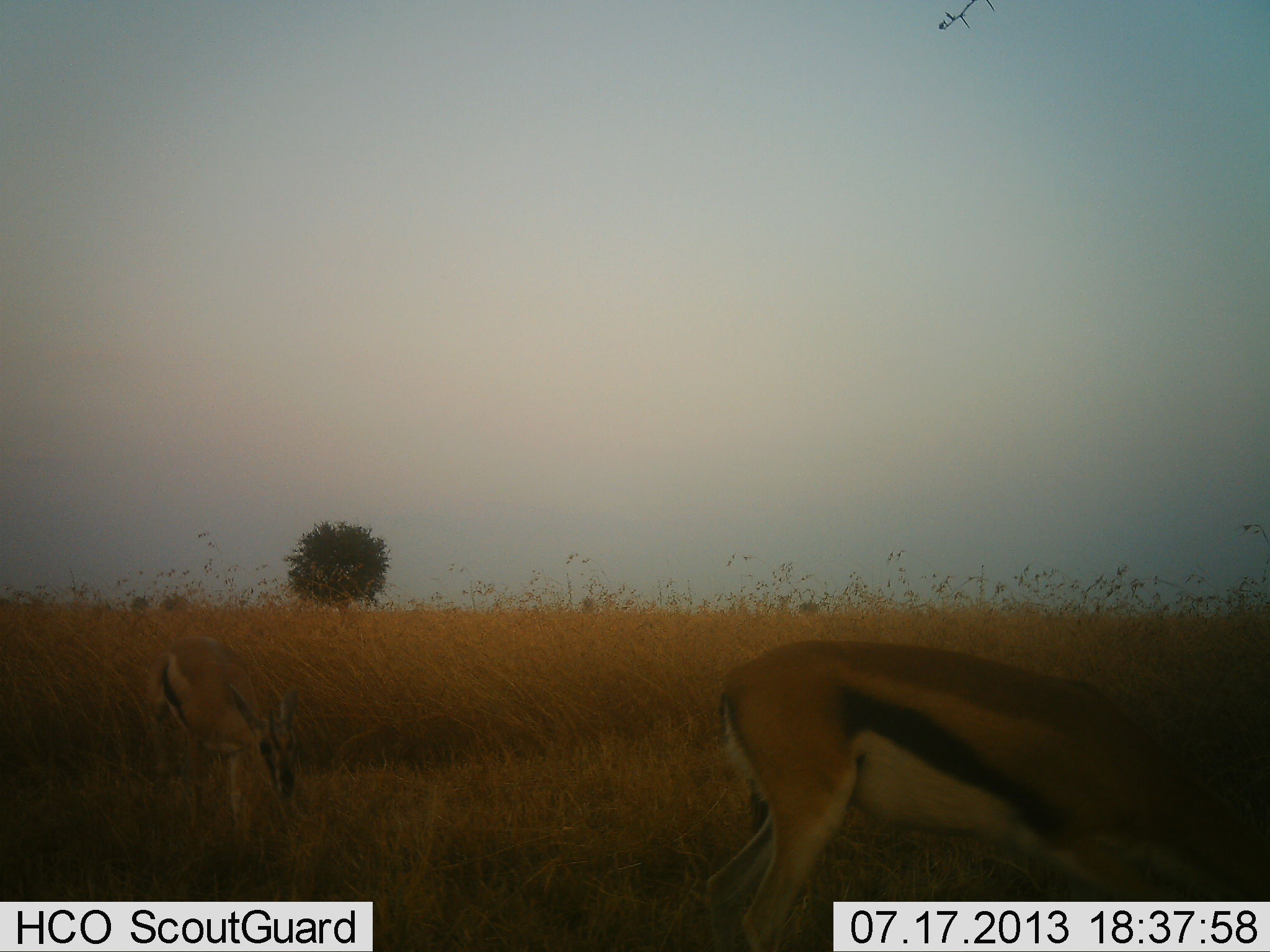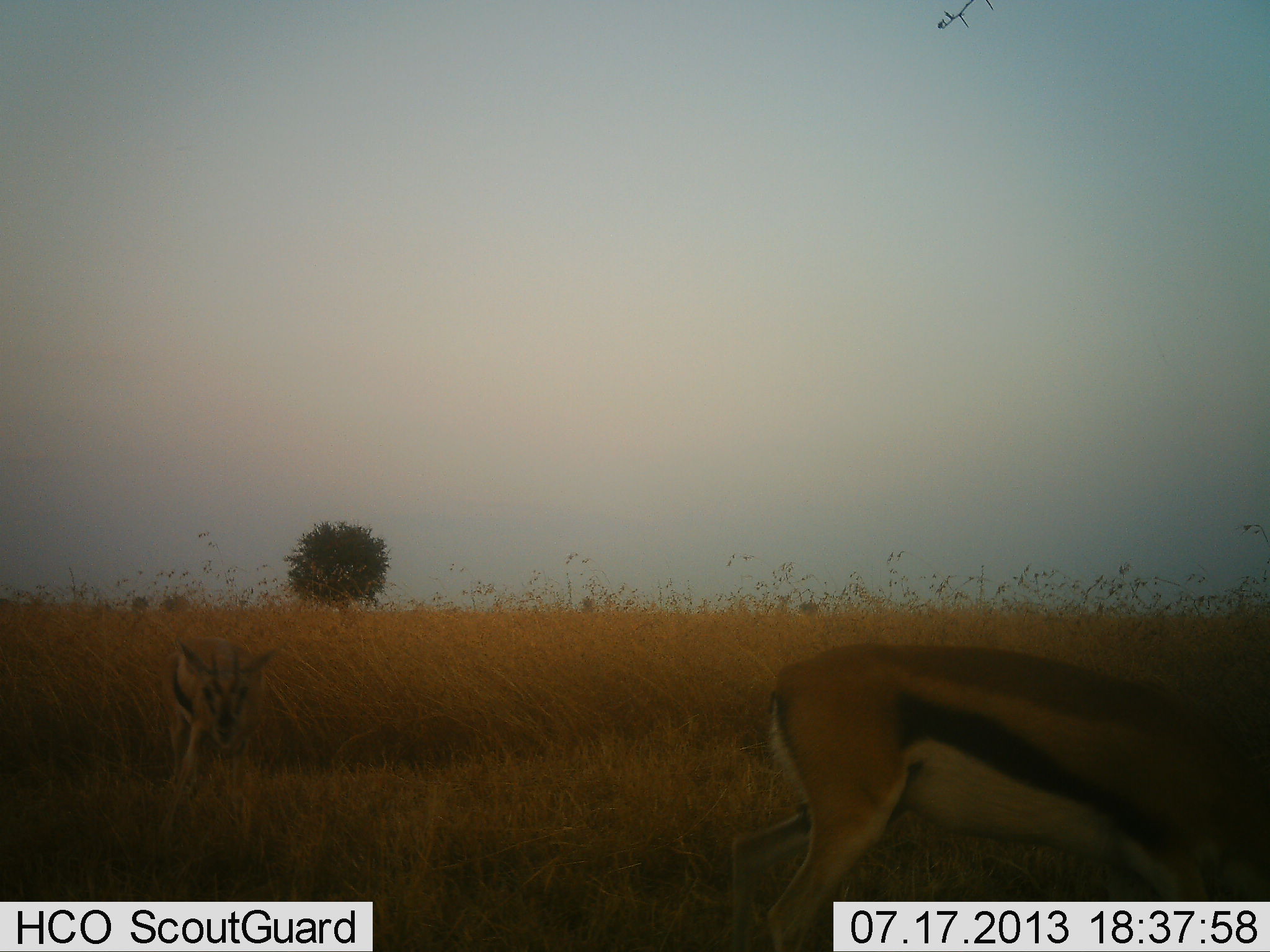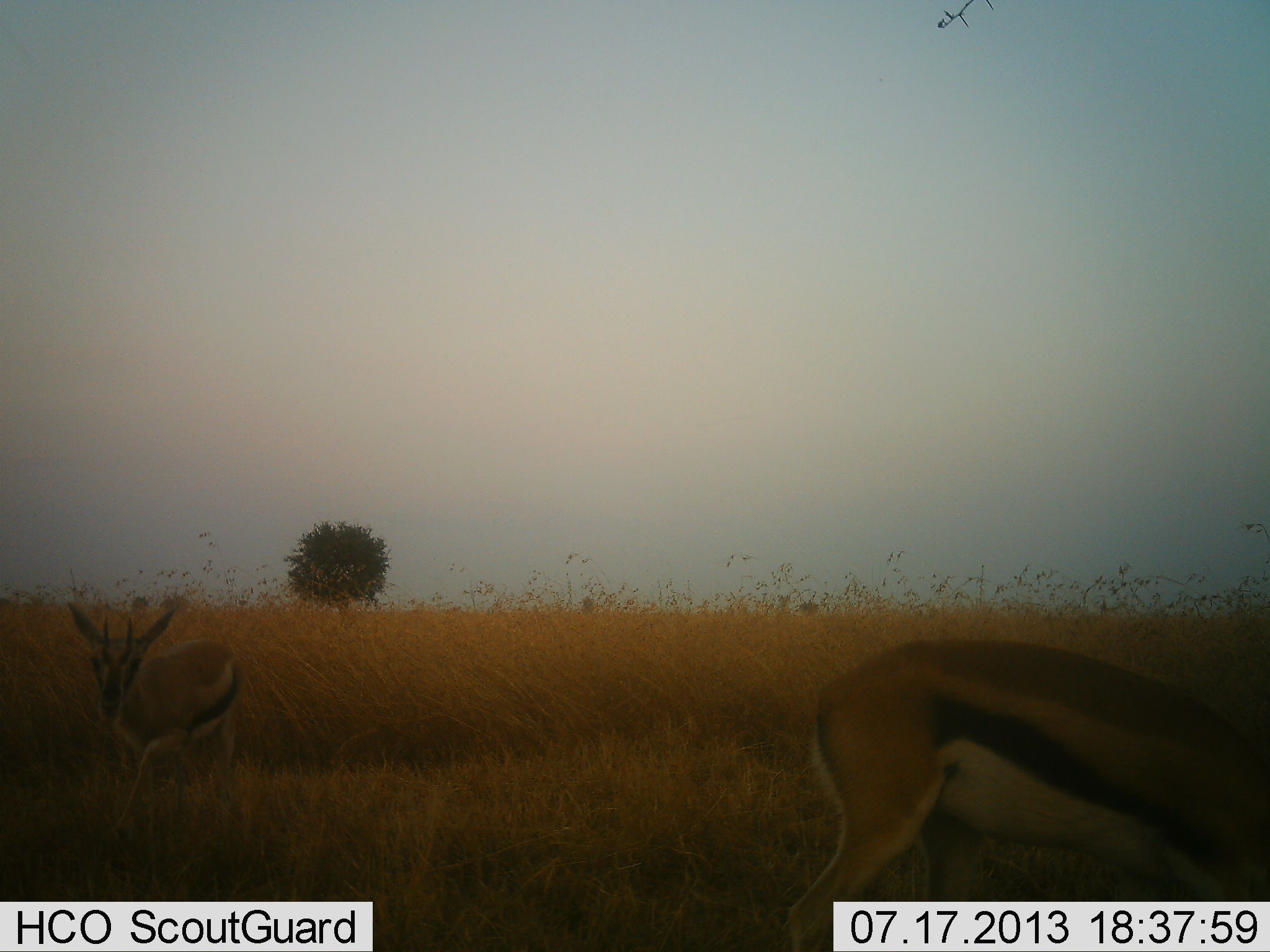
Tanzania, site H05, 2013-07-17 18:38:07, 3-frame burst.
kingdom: Animalia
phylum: Chordata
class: Mammalia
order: Artiodactyla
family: Bovidae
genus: Eudorcas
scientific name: Eudorcas thomsonii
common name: thomson's gazelle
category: gazellethomsons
Gazellethomsons (thomson's gazelle) (Eudorcas thomsonii), count 2. Behavior (volunteer vote fractions): standing 30%, resting 0%, moving 70%, interacting 0%. Young present (vote fraction): 10%. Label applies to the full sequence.